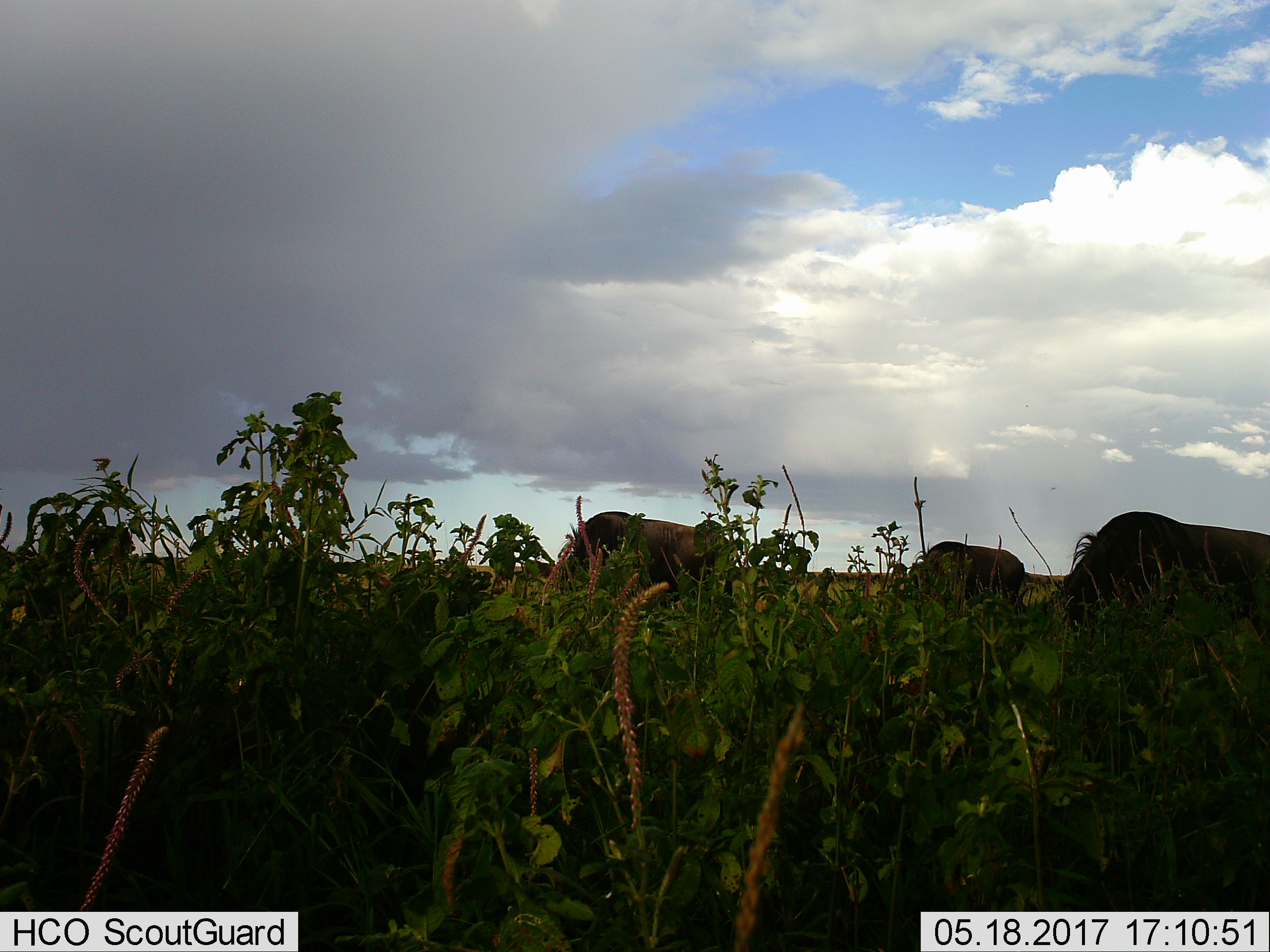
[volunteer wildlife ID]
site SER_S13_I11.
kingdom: Animalia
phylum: Chordata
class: Mammalia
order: Artiodactyla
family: Bovidae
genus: Connochaetes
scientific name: Connochaetes taurinus taurinus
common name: blue wildebeest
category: wildebeestblue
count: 3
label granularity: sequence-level